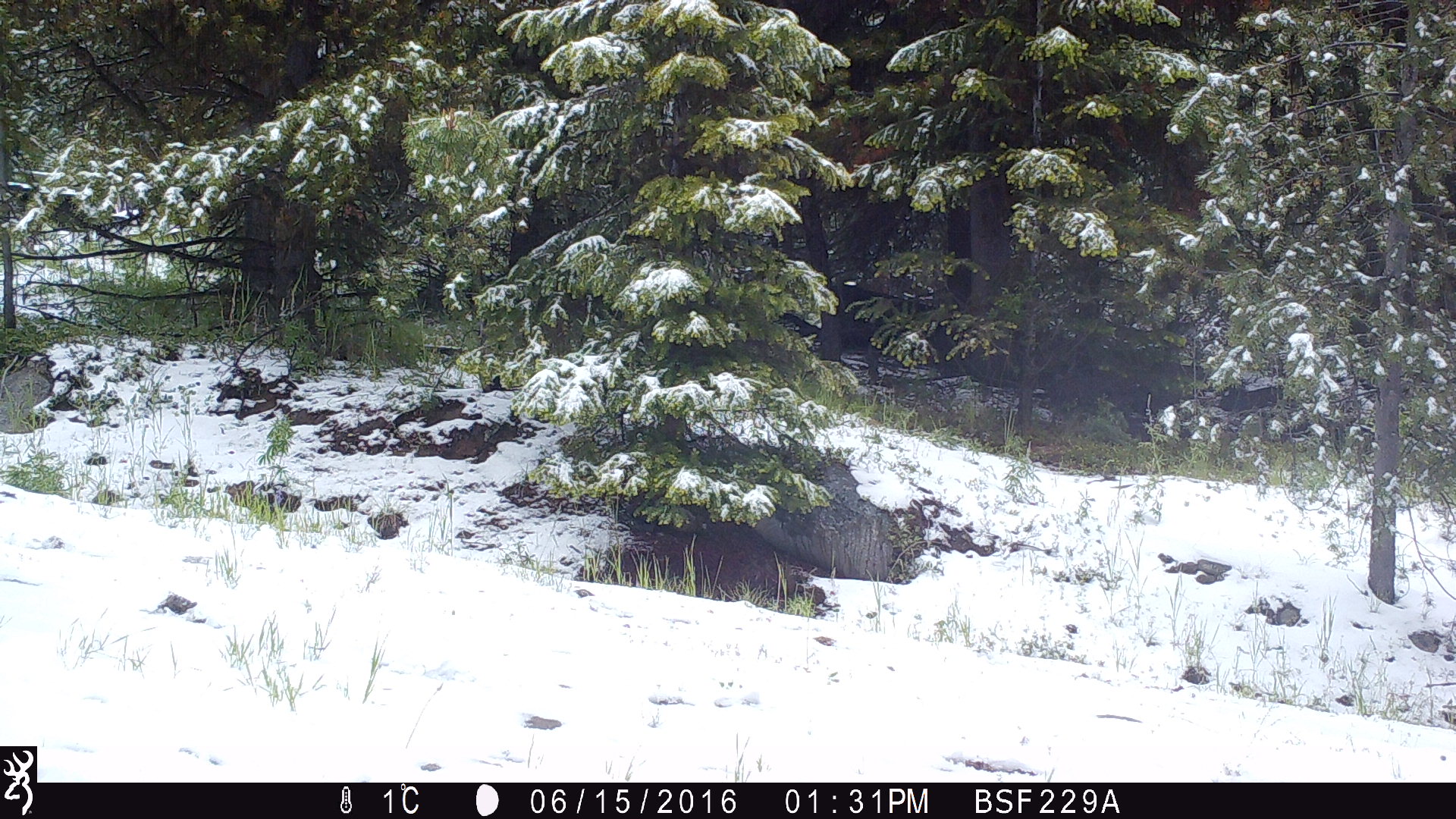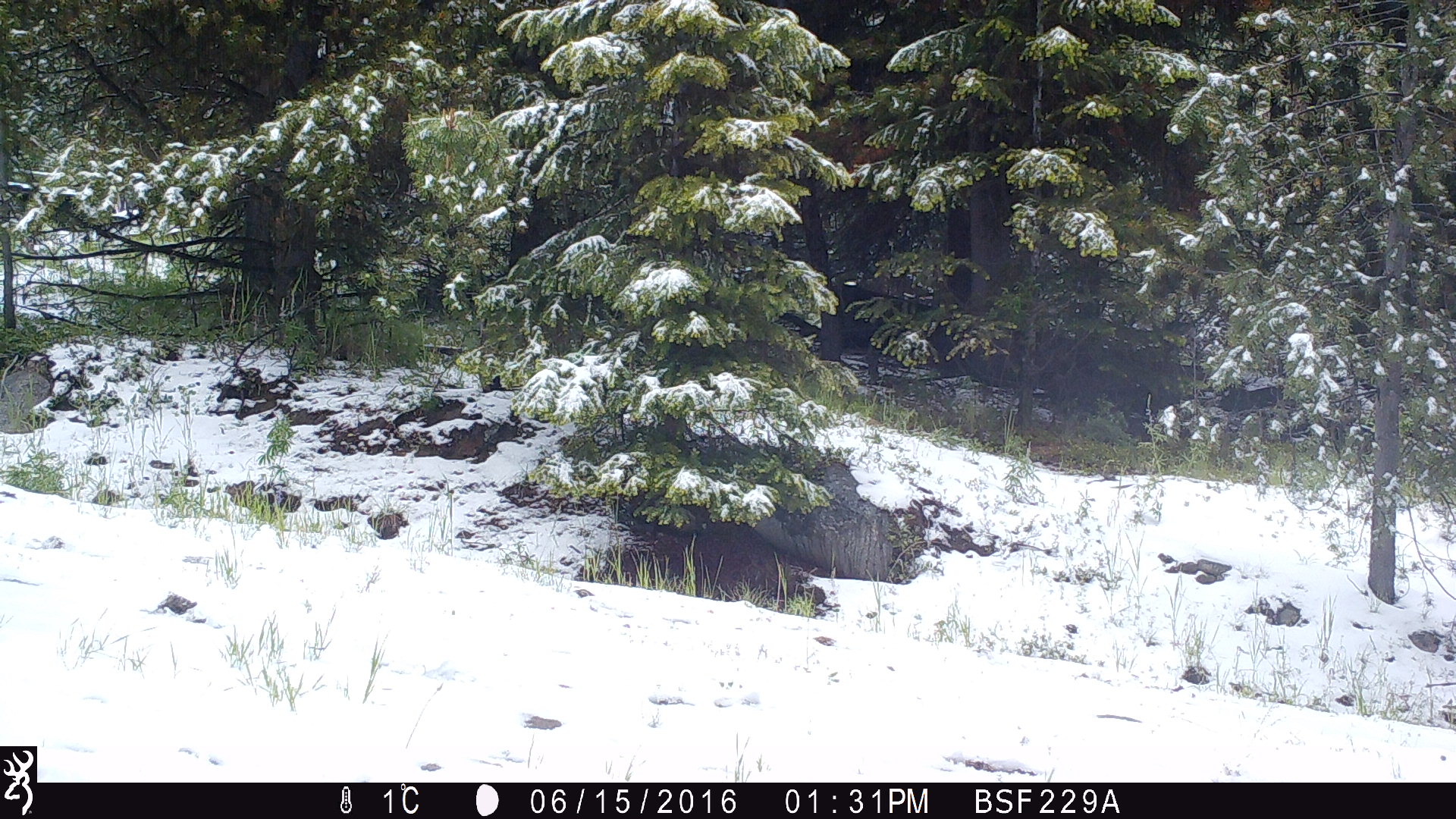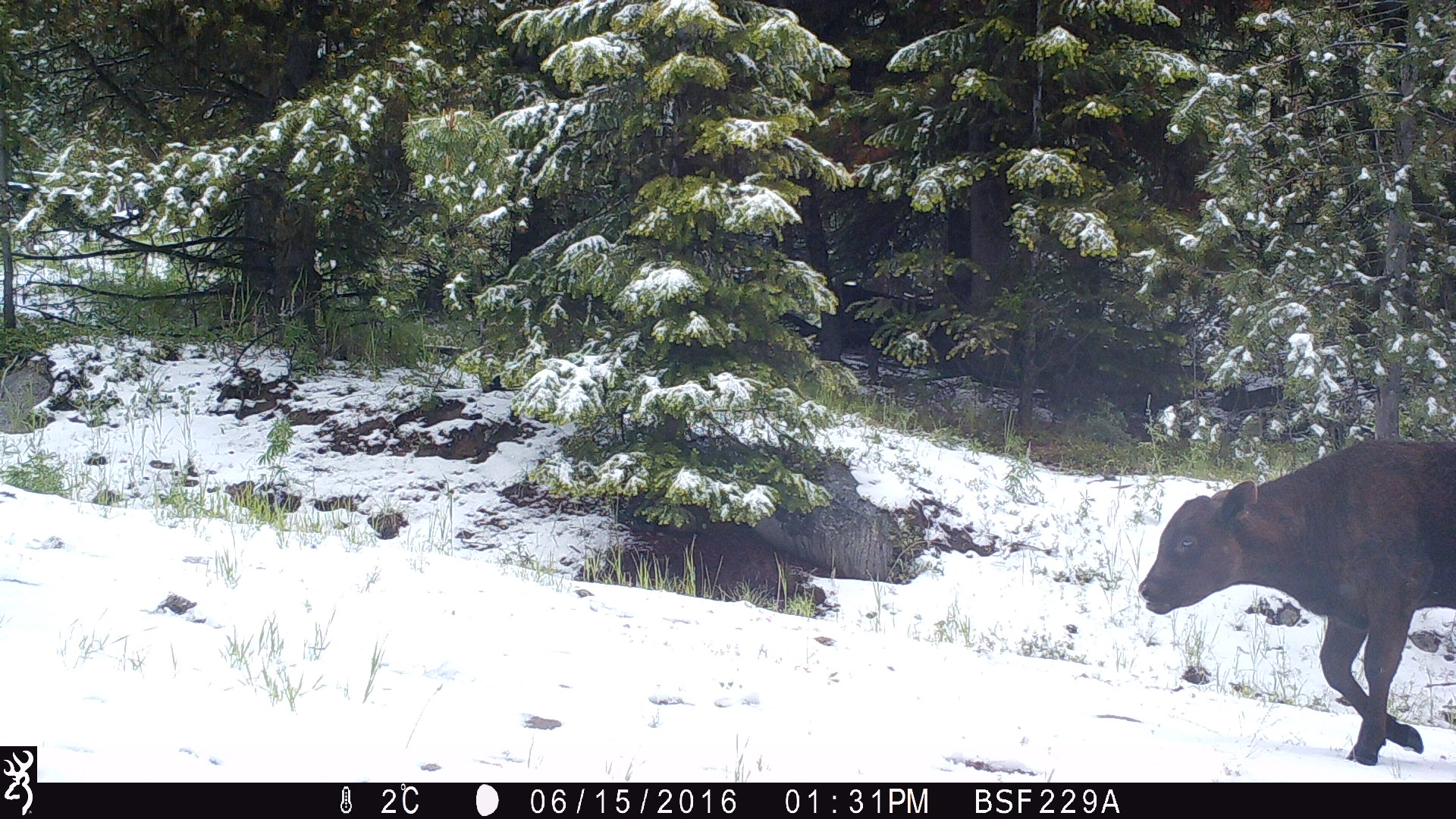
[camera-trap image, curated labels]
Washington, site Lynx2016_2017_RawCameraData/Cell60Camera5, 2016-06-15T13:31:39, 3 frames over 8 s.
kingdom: Animalia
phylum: Chordata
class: Mammalia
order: Artiodactyla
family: Bovidae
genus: Bos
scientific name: Bos taurus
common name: domestic cattle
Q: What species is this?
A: Domestic cattle (Bos taurus).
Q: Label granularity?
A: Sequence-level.